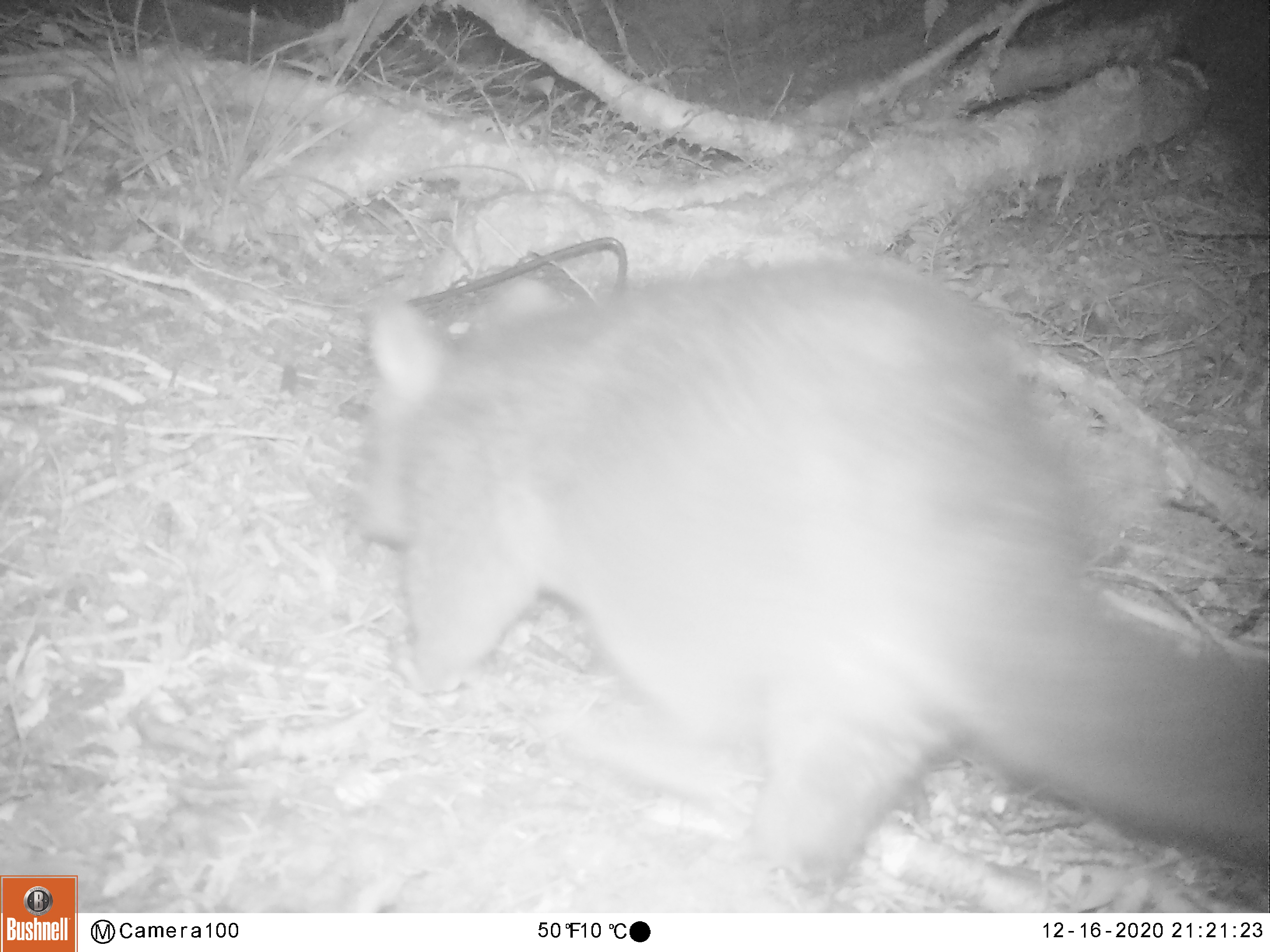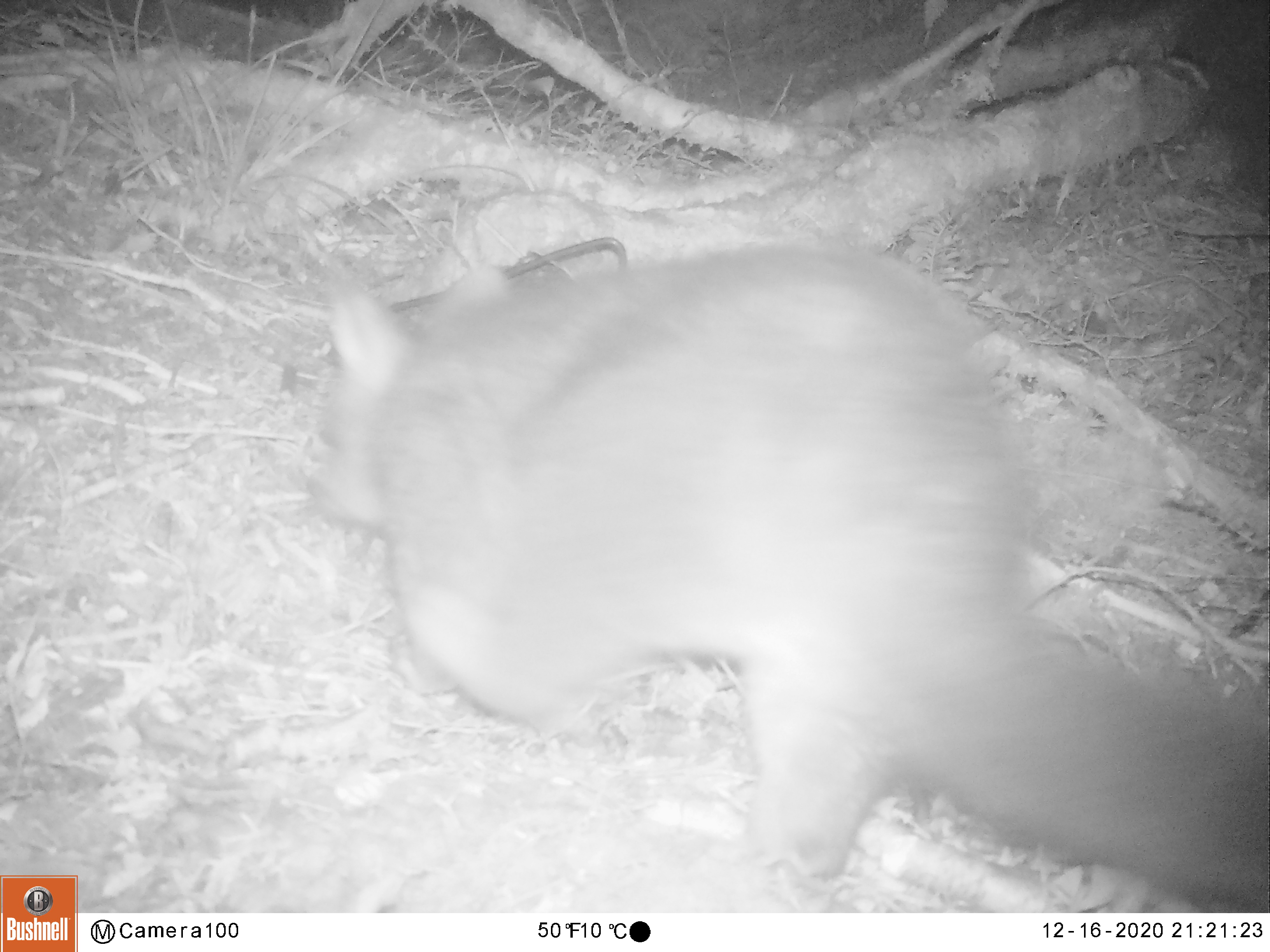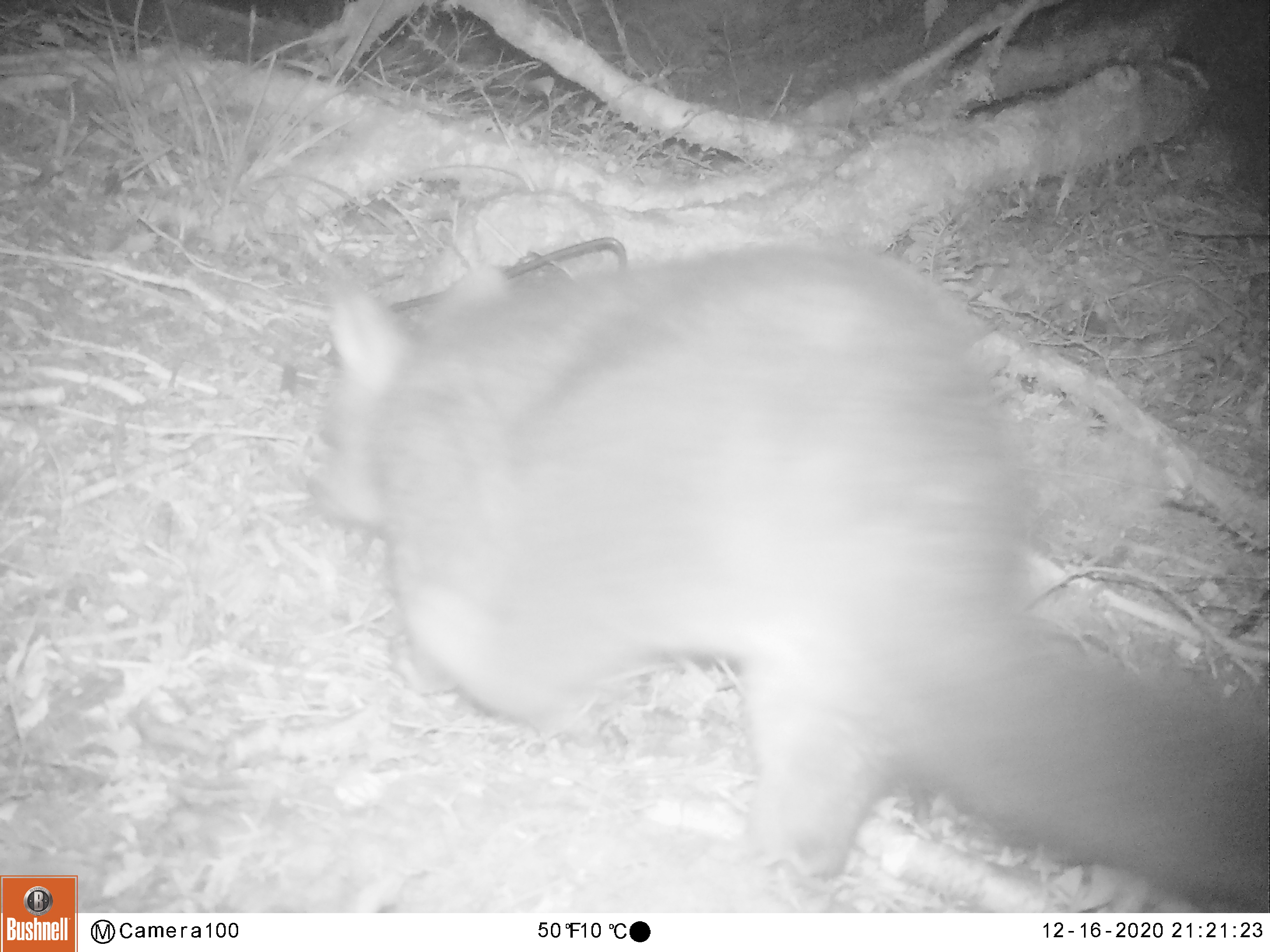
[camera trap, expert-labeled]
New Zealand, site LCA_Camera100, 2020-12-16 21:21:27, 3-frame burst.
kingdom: Animalia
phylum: Chordata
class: Mammalia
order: Diprotodontia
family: Phalangeridae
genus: Trichosurus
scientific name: Trichosurus vulpecula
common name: common brushtail possum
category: possum